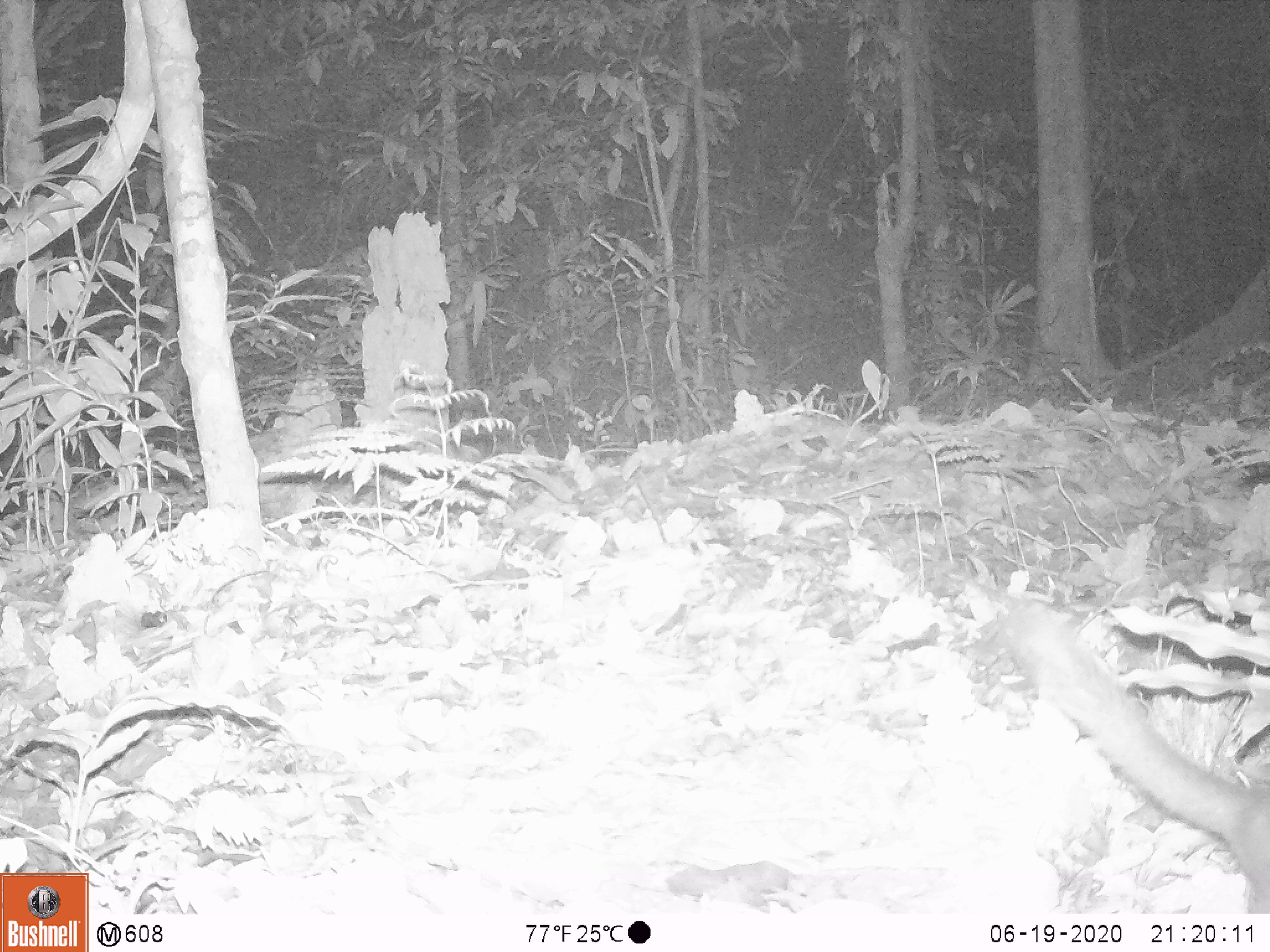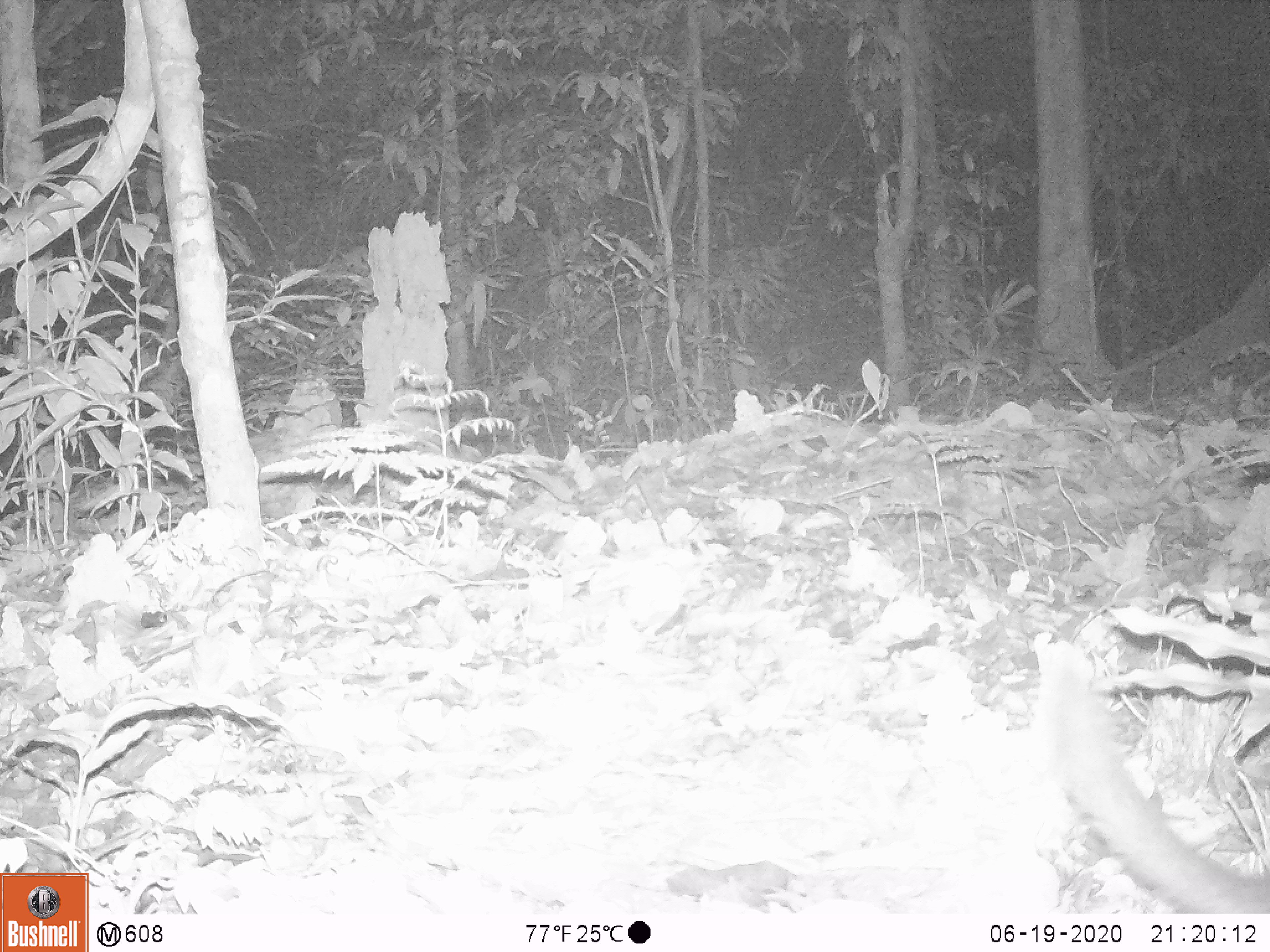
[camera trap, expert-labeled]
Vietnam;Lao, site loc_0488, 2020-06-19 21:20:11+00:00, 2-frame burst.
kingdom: Animalia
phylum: Chordata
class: Mammalia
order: Carnivora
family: Mustelidae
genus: Melogale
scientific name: Melogale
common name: ferret badger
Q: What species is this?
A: Ferret badger (Melogale).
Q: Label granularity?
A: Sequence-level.